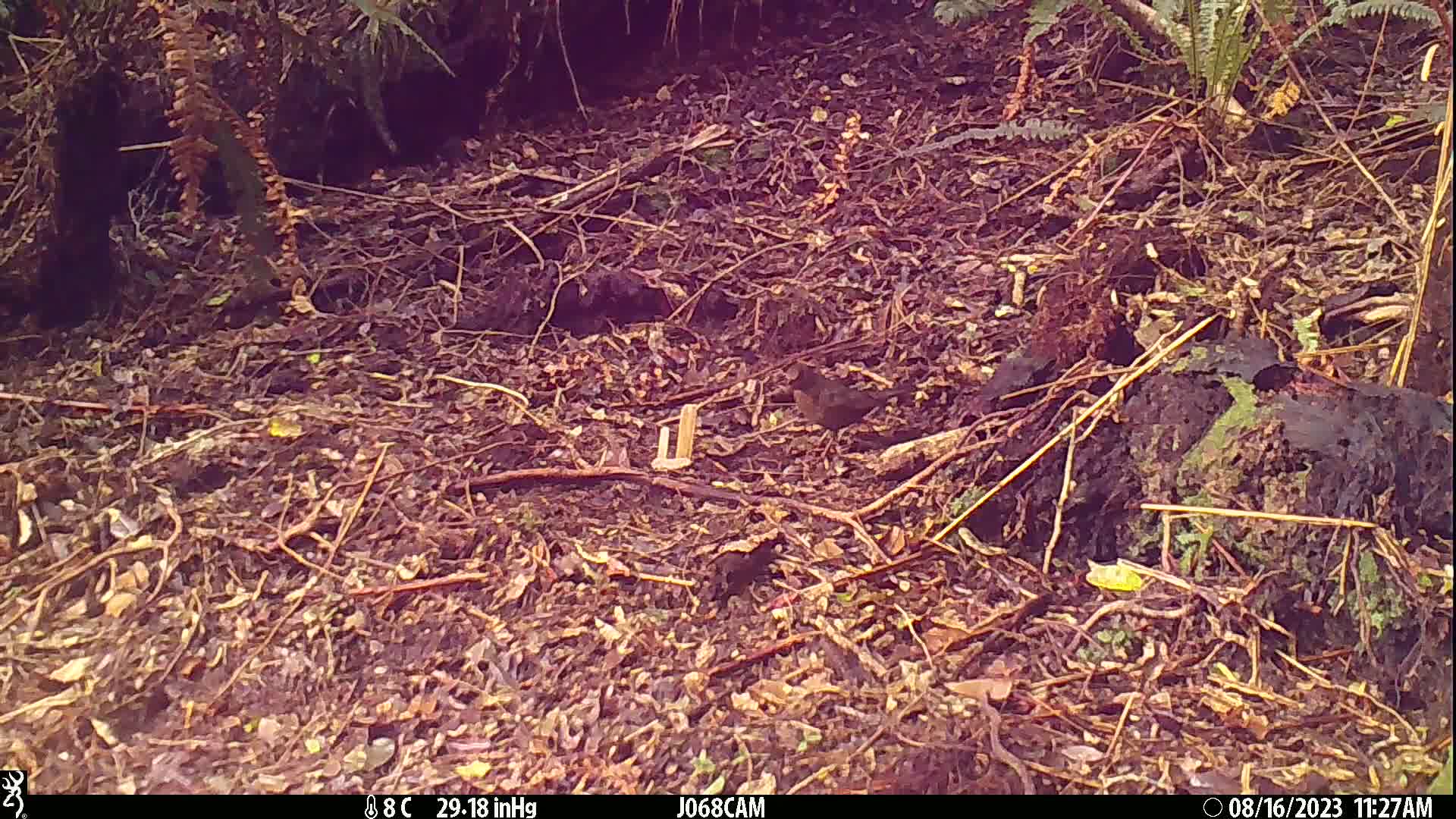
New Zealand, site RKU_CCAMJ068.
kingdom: Animalia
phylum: Chordata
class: Aves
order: Passeriformes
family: Turdidae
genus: Turdus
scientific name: Turdus merula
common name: eurasian blackbird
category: blackbird